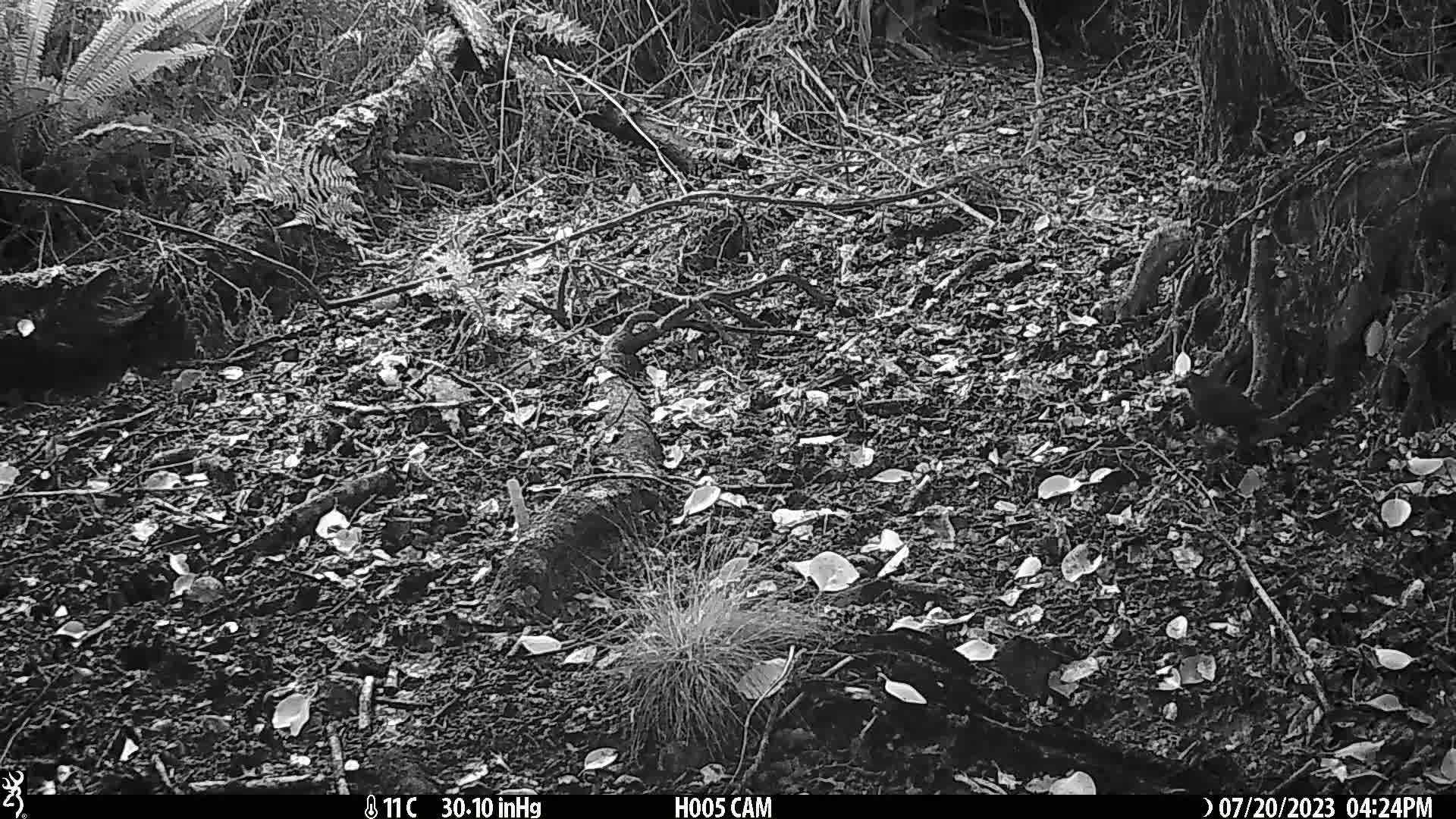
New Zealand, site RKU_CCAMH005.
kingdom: Animalia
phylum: Chordata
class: Aves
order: Passeriformes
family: Turdidae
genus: Turdus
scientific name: Turdus merula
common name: eurasian blackbird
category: blackbird